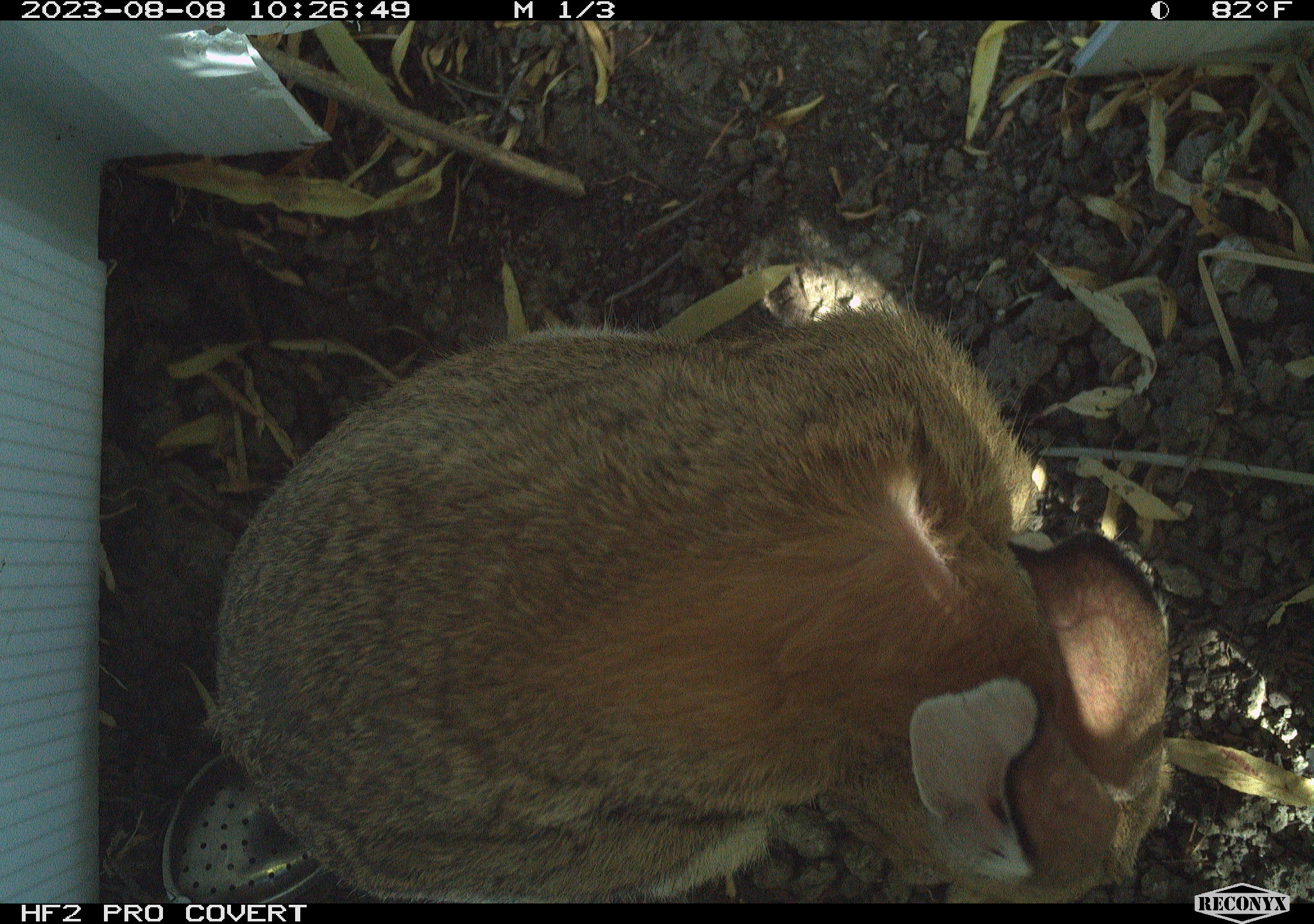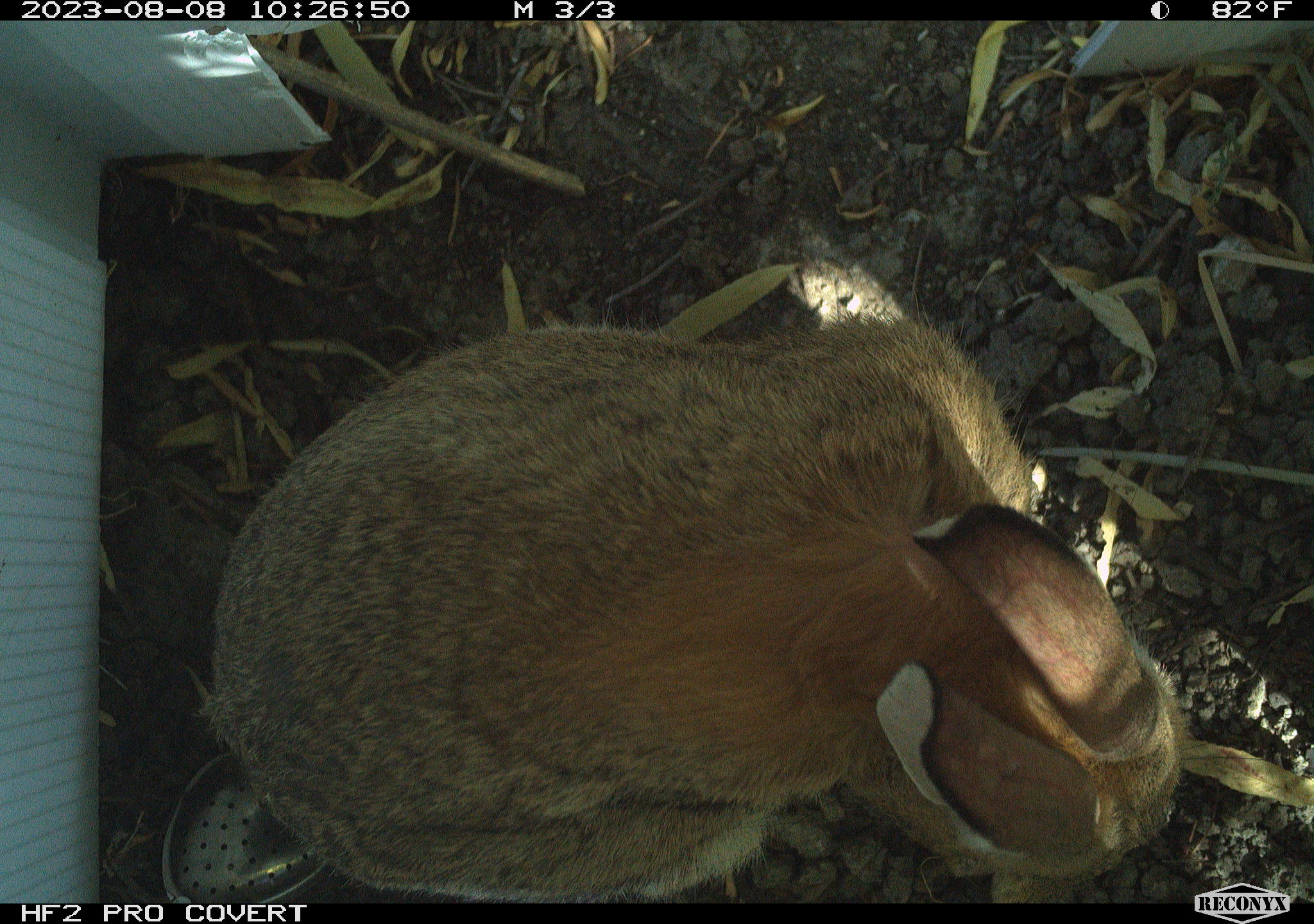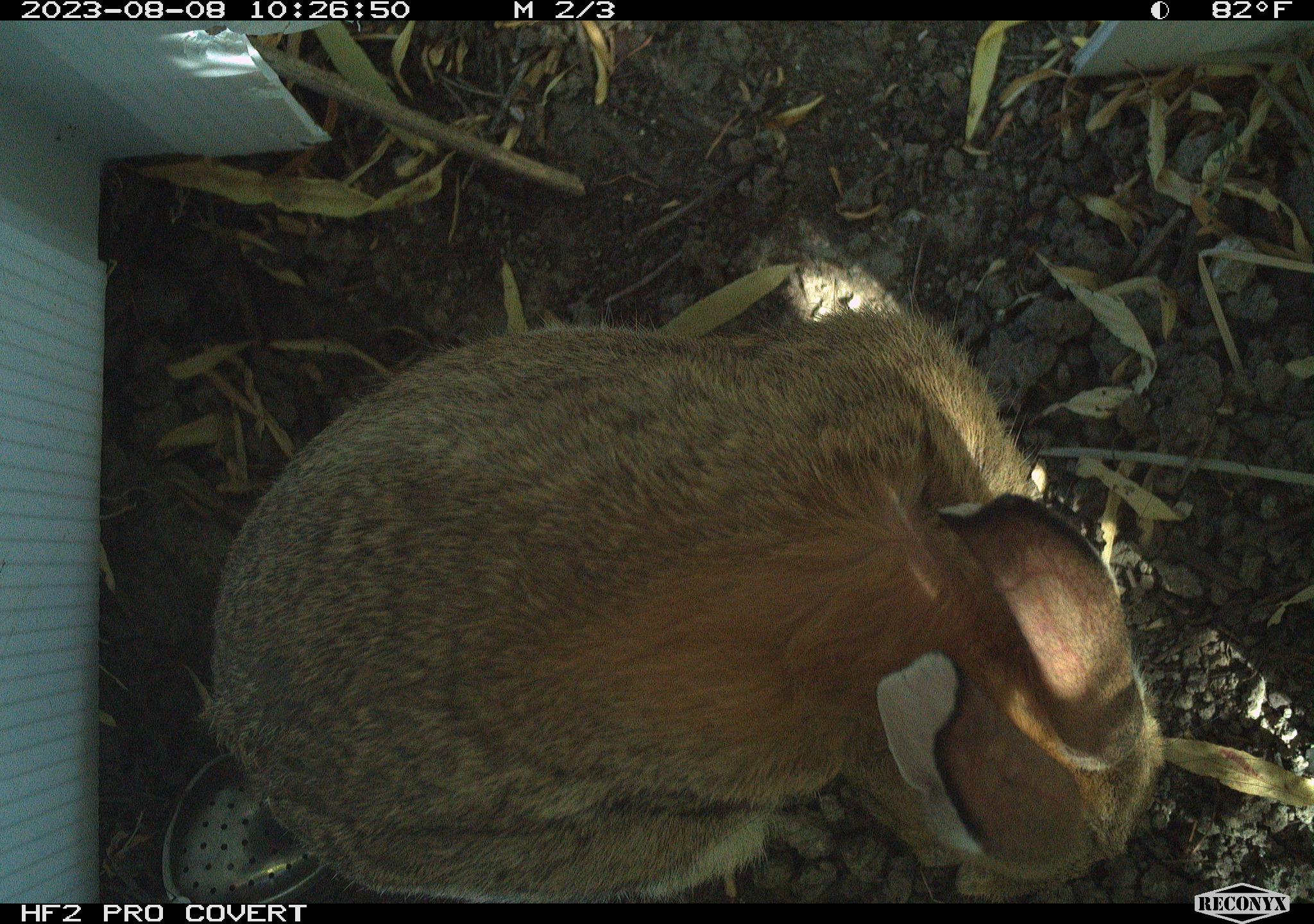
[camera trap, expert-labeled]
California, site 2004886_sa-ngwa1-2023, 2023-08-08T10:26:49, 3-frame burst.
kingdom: Animalia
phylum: Chordata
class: Mammalia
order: Lagomorpha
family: Leporidae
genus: Sylvilagus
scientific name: Sylvilagus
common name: cottontail rabbits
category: sylvilagus species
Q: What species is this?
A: Sylvilagus species (cottontail rabbits) (Sylvilagus).